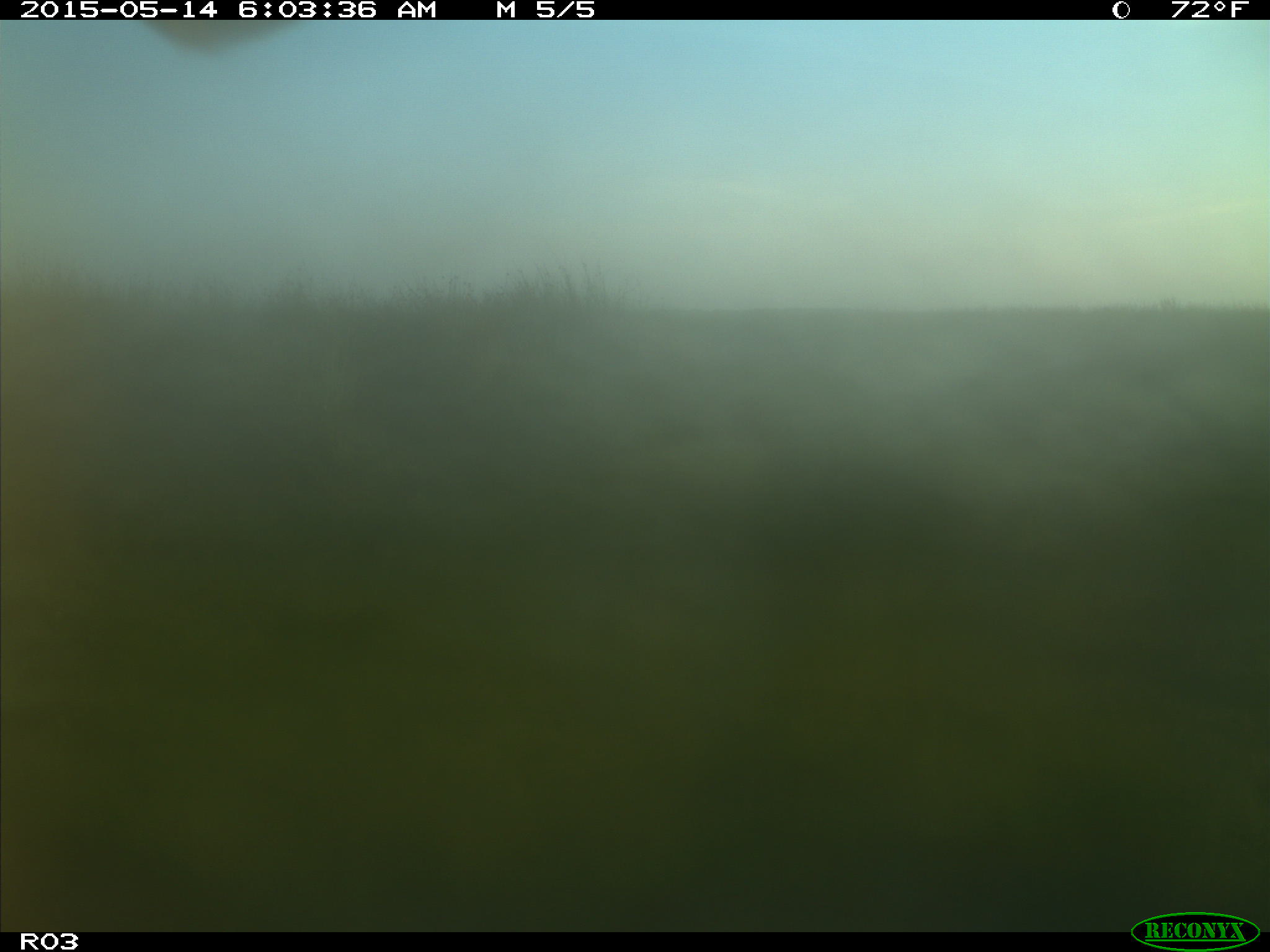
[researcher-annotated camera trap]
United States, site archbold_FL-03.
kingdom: Animalia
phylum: Chordata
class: Mammalia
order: Artiodactyla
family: Bovidae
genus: Bos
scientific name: Bos taurus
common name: domestic cow